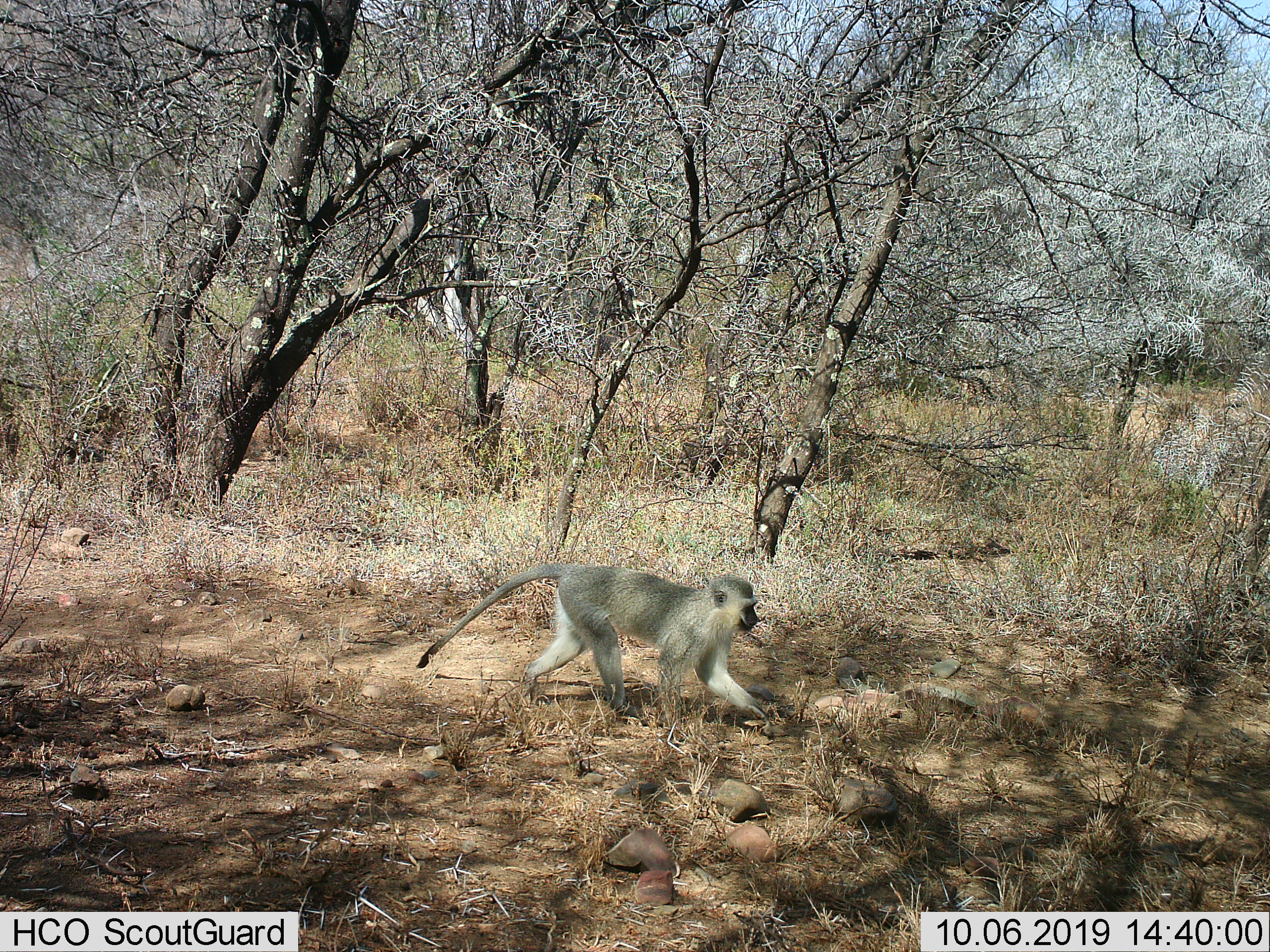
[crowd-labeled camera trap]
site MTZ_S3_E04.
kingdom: Animalia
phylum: Chordata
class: Mammalia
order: Primates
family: Cercopithecidae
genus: Chlorocebus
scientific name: Chlorocebus pygerythrus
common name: vervet monkey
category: monkeyvervet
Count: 1.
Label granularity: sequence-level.